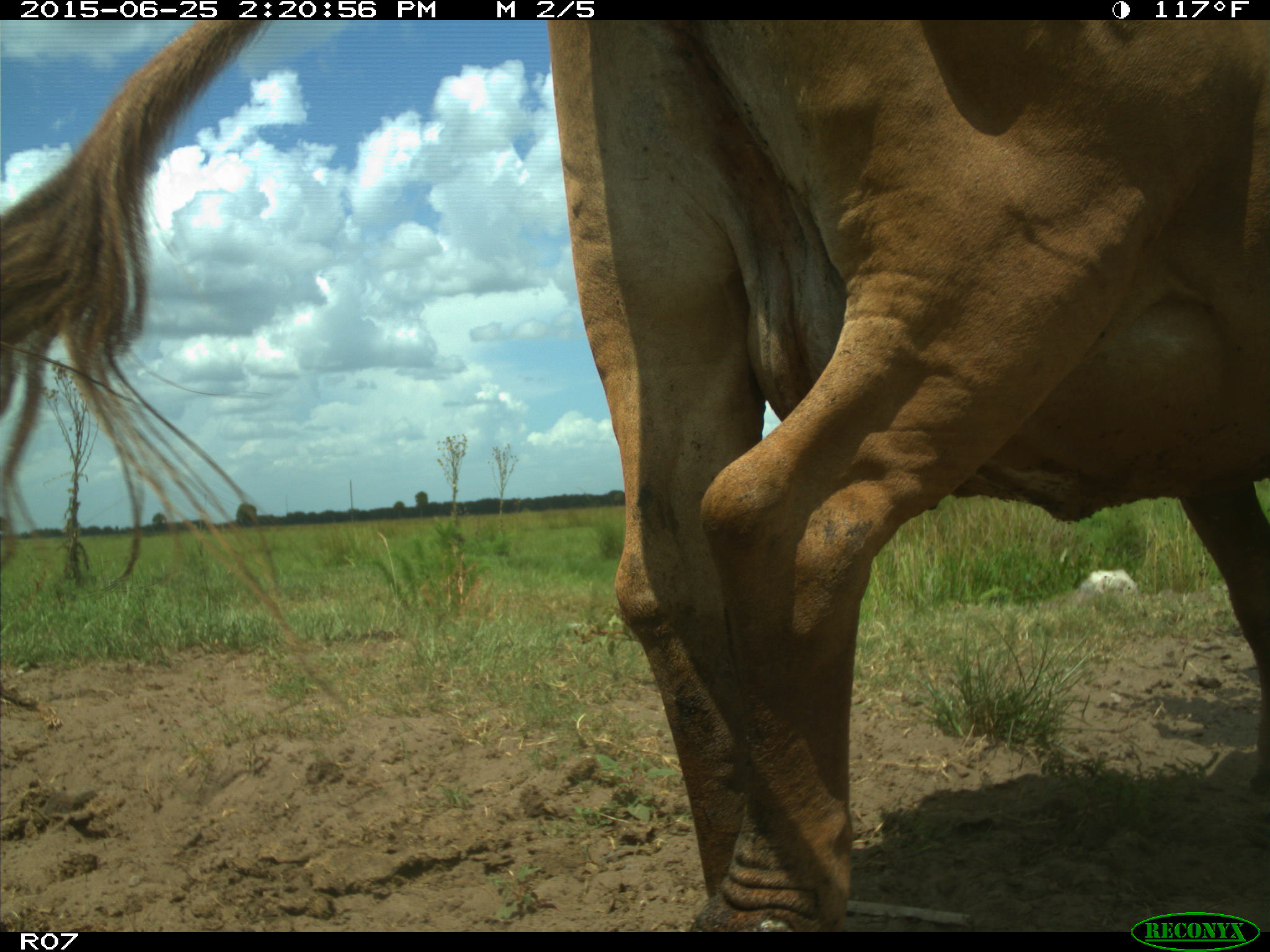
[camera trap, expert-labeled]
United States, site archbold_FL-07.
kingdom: Animalia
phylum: Chordata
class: Mammalia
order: Artiodactyla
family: Bovidae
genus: Bos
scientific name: Bos taurus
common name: domestic cow